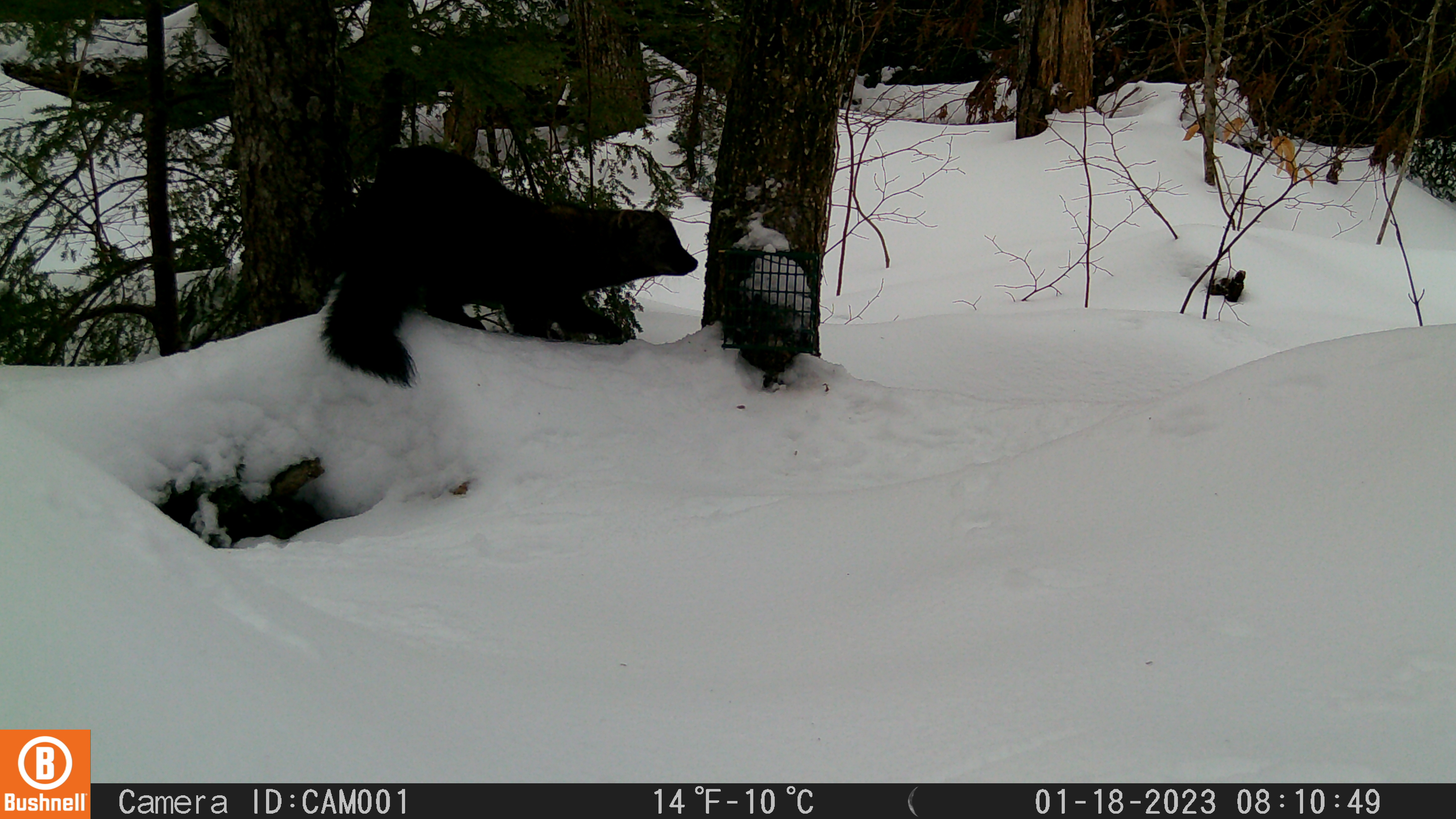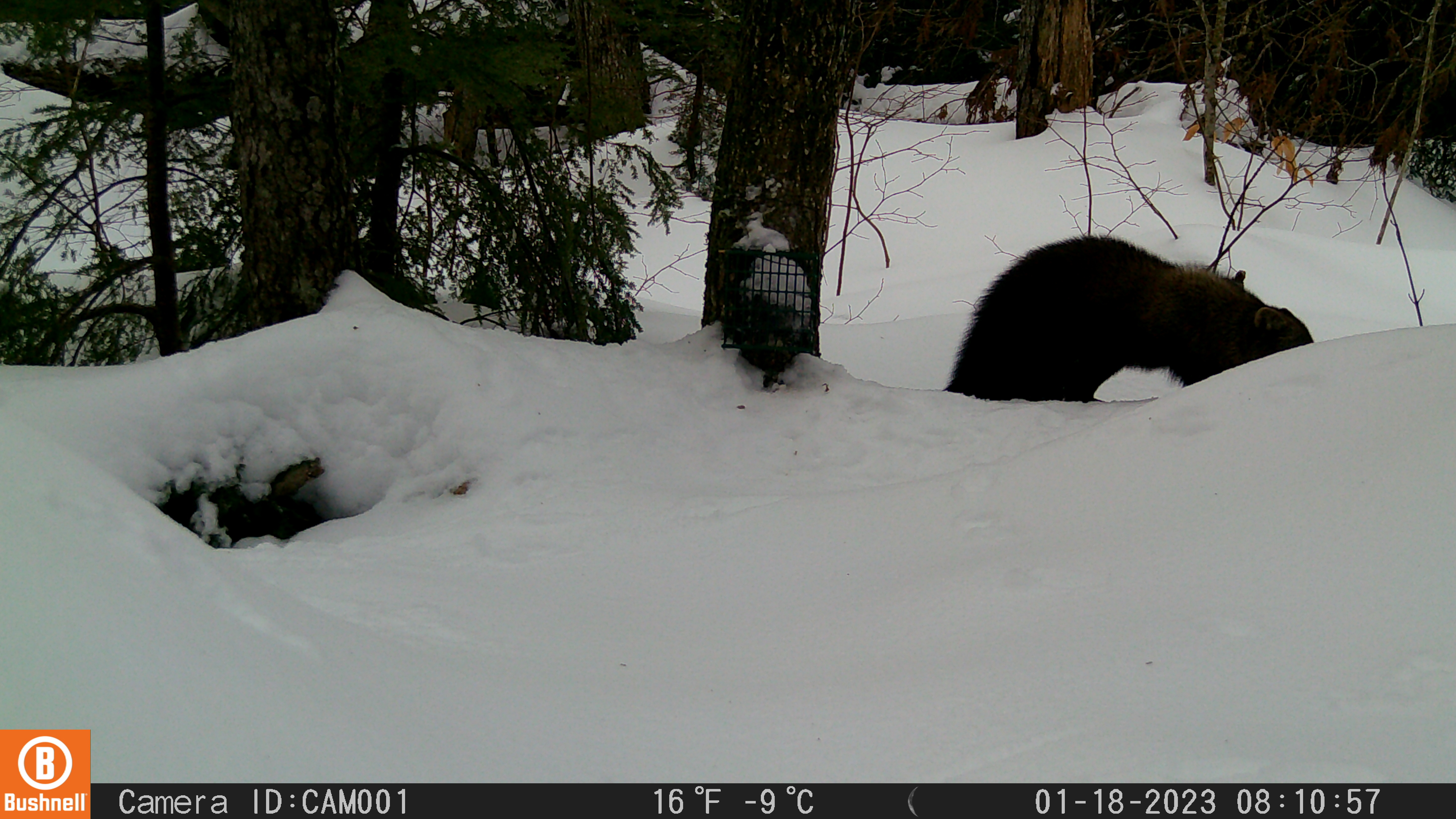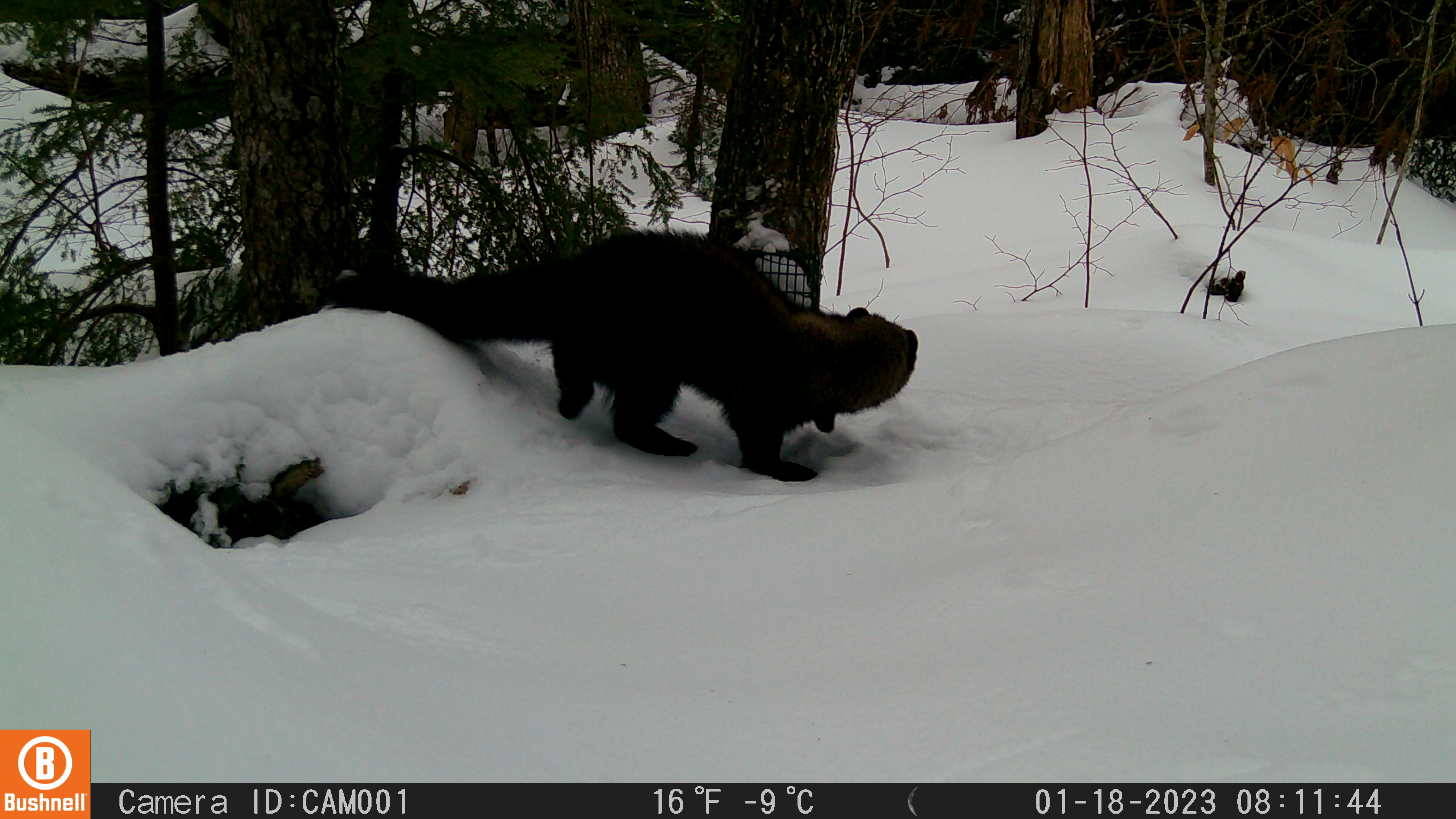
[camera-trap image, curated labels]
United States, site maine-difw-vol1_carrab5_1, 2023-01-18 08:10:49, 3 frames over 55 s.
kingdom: Animalia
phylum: Chordata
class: Mammalia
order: Carnivora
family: Mustelidae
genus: Pekania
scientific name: Pekania pennanti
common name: fisher